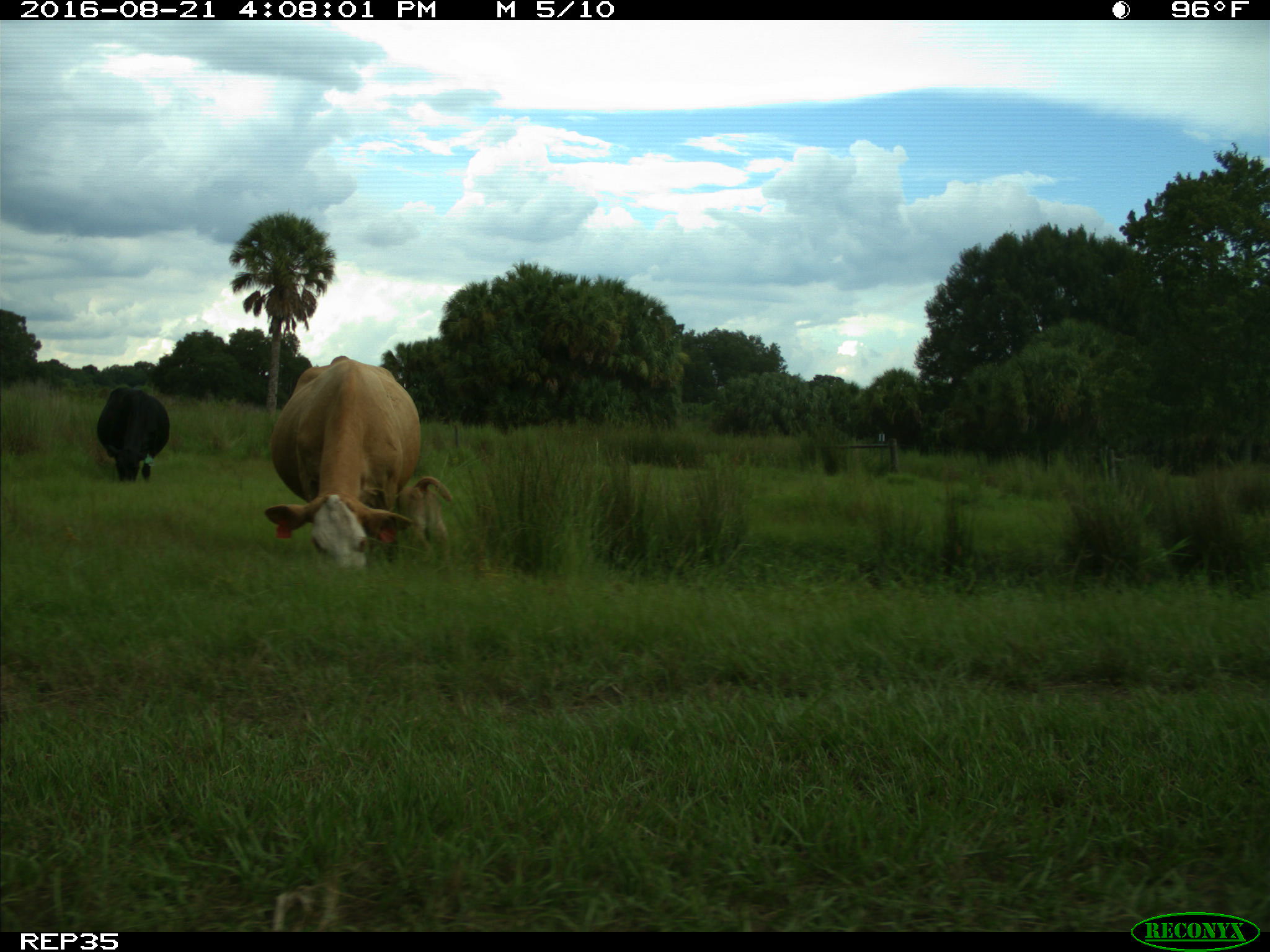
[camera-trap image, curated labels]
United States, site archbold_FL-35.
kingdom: Animalia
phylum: Chordata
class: Mammalia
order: Artiodactyla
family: Bovidae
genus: Bos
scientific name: Bos taurus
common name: domestic cow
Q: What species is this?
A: Bos taurus (domestic cow).